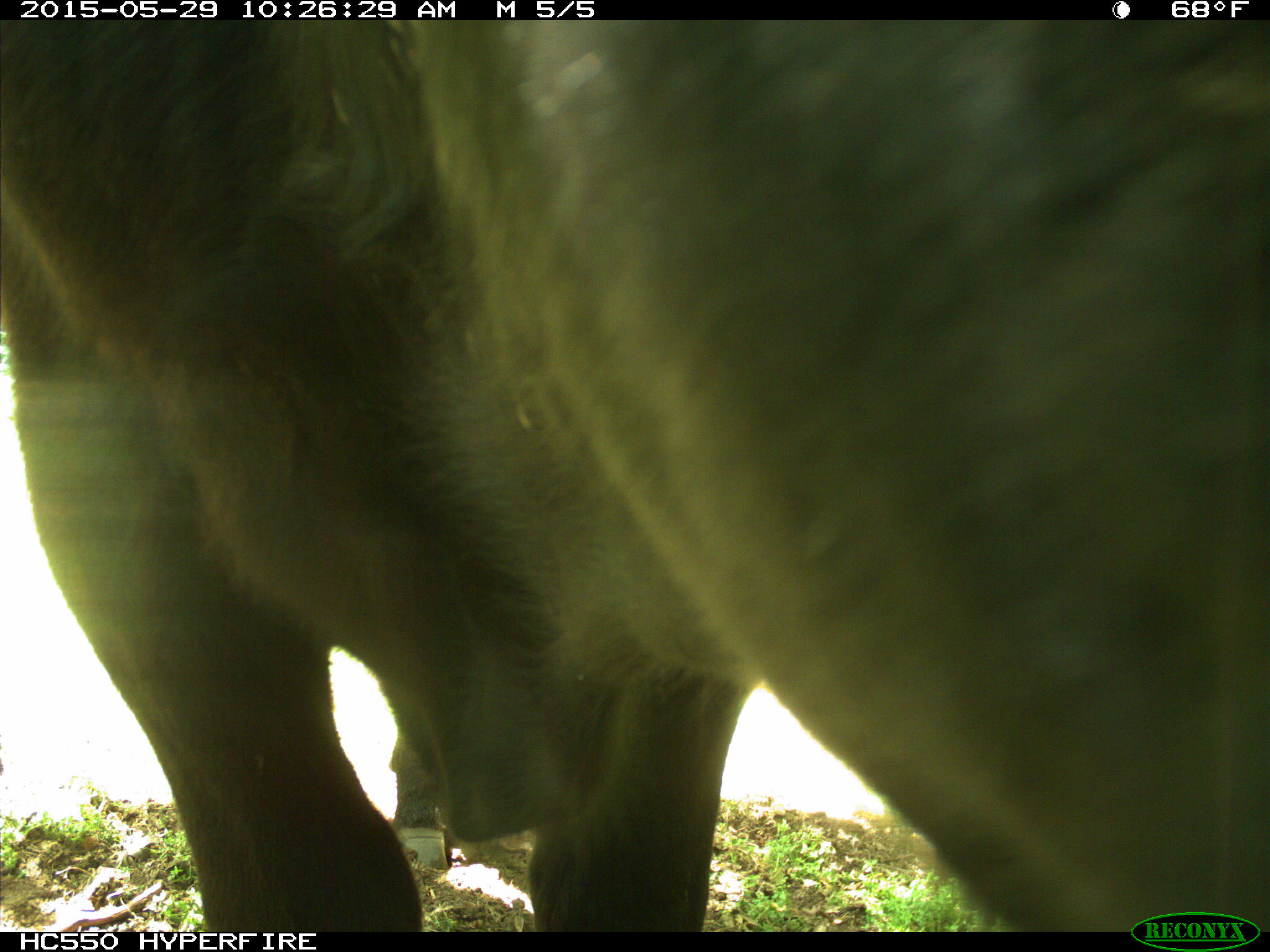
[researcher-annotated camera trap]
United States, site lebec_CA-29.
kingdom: Animalia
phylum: Chordata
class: Mammalia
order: Artiodactyla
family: Bovidae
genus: Bos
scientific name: Bos taurus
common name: domestic cow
Bos taurus (domestic cow).